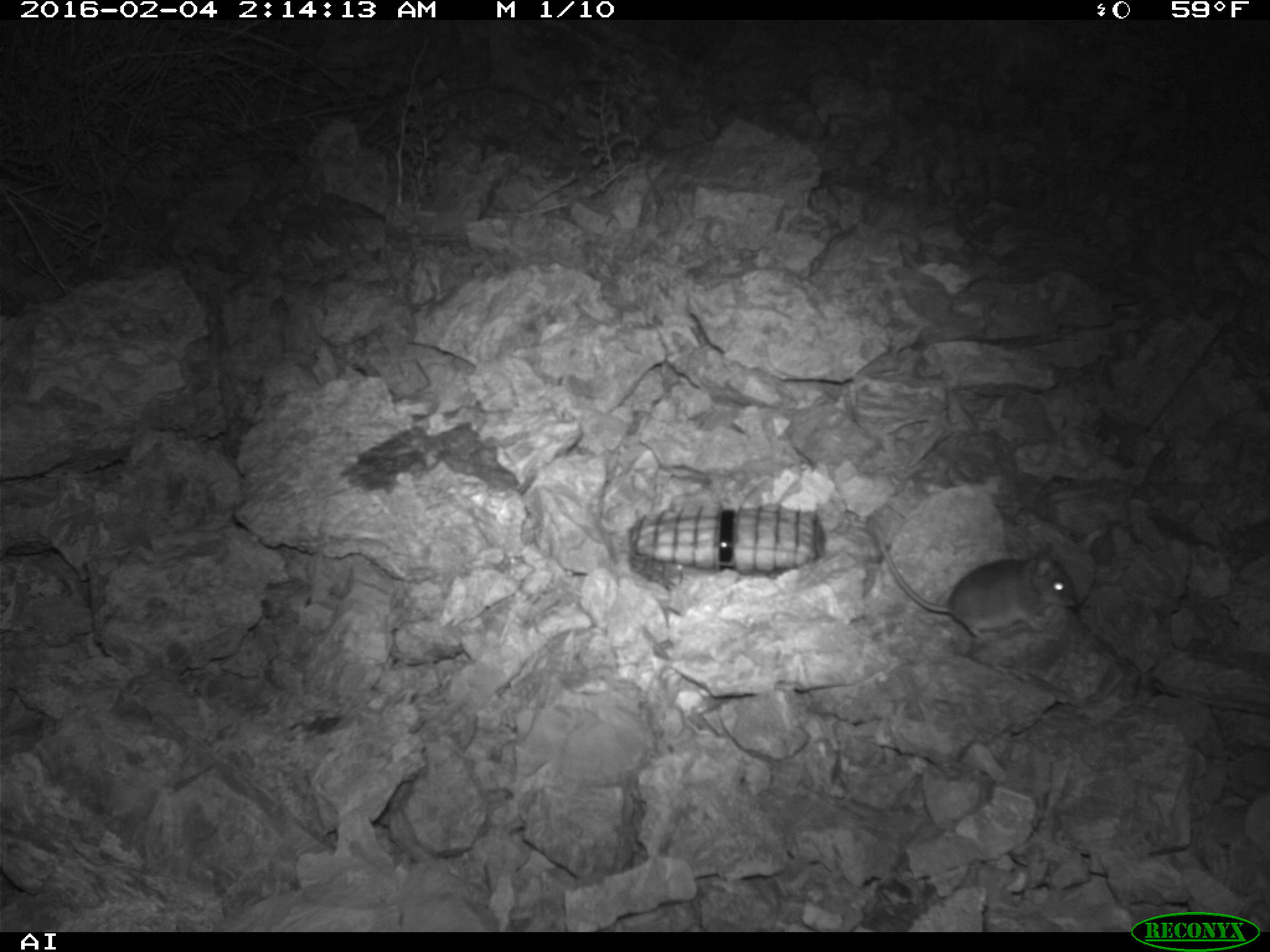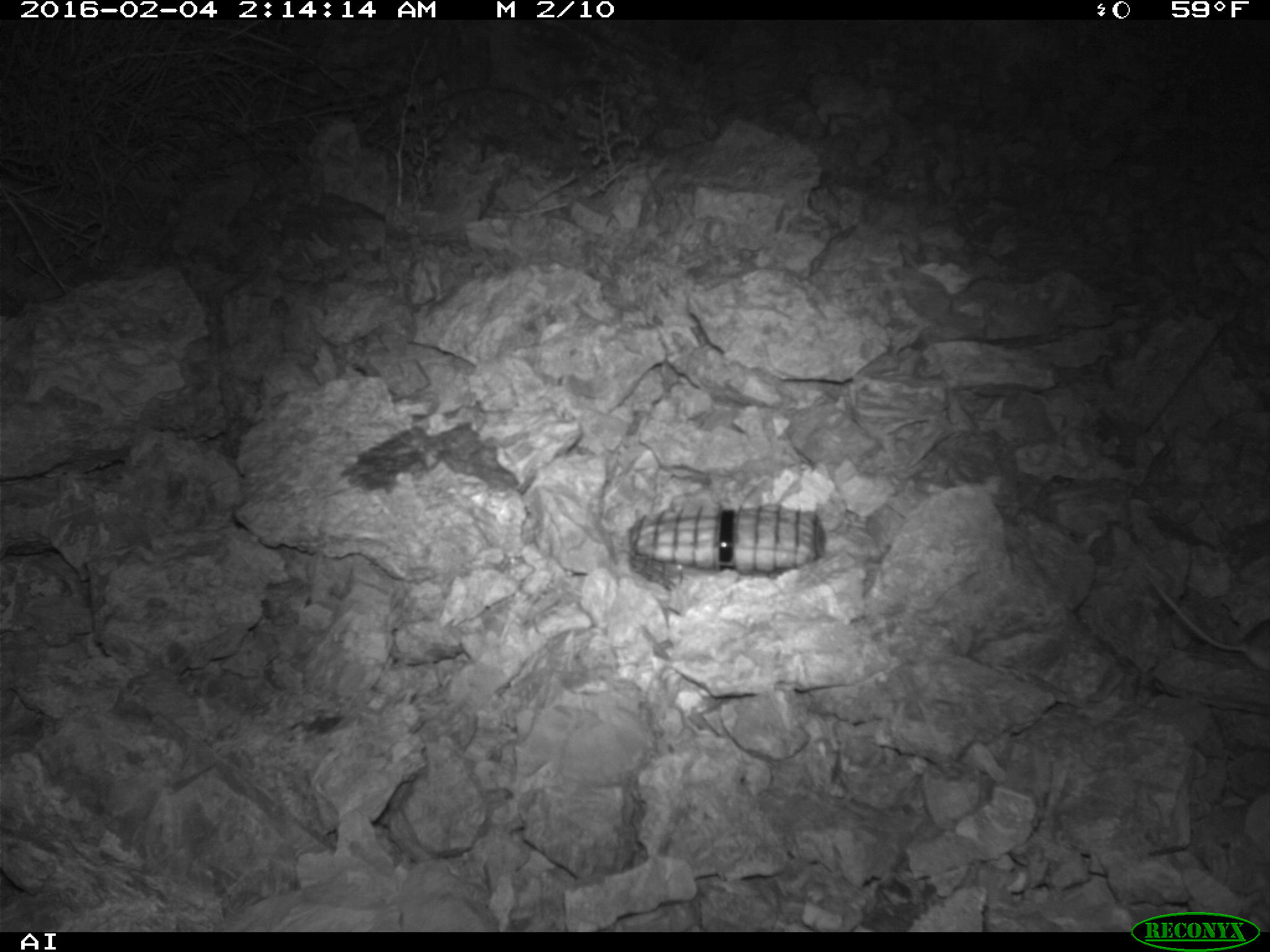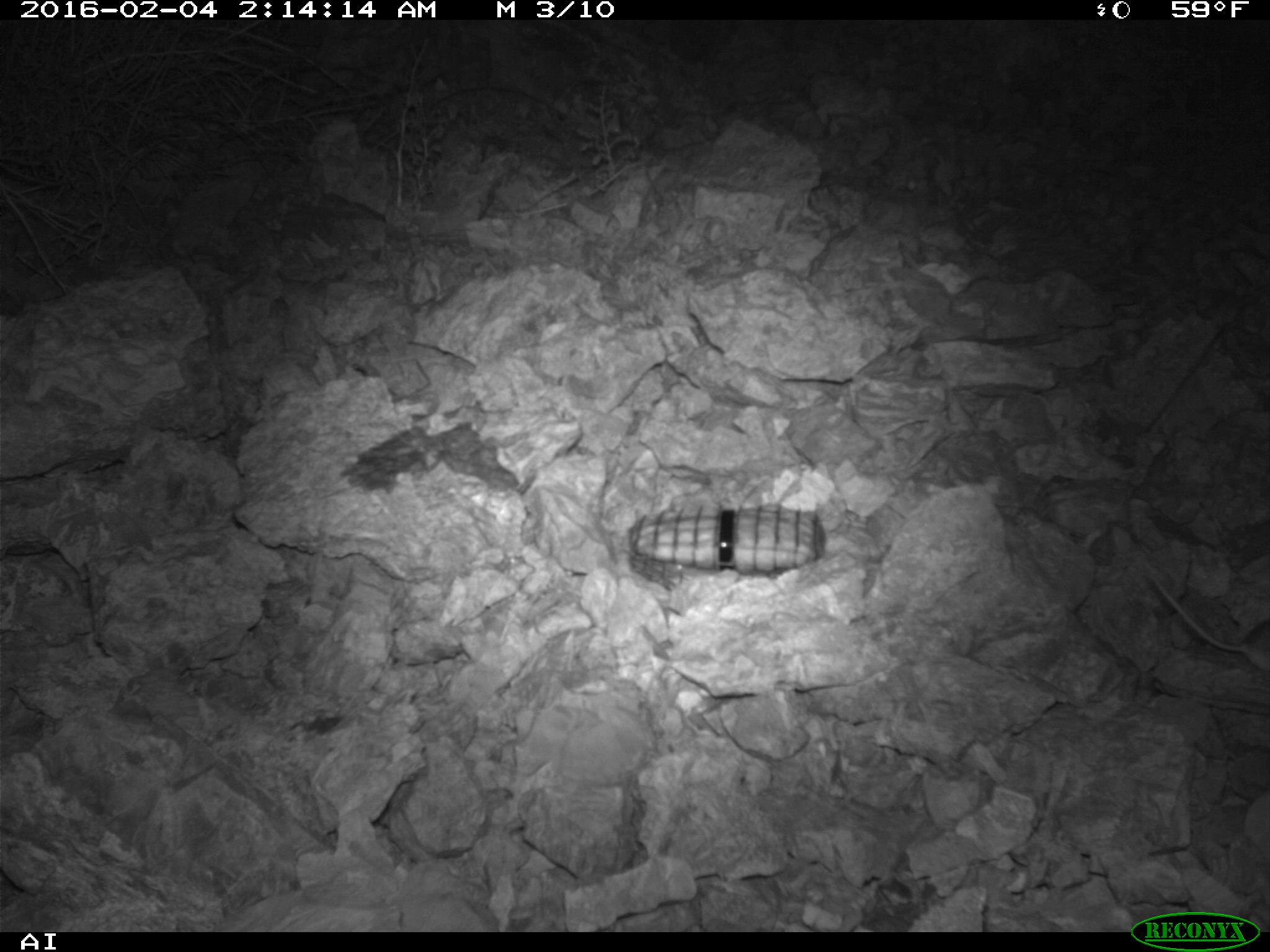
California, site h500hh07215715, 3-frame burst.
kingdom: Animalia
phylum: Chordata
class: Mammalia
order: Rodentia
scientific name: Rodentia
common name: rodent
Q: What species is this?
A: Rodent (Rodentia).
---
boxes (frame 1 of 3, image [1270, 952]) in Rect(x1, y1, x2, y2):
rodent: Rect(870, 521, 1079, 639)